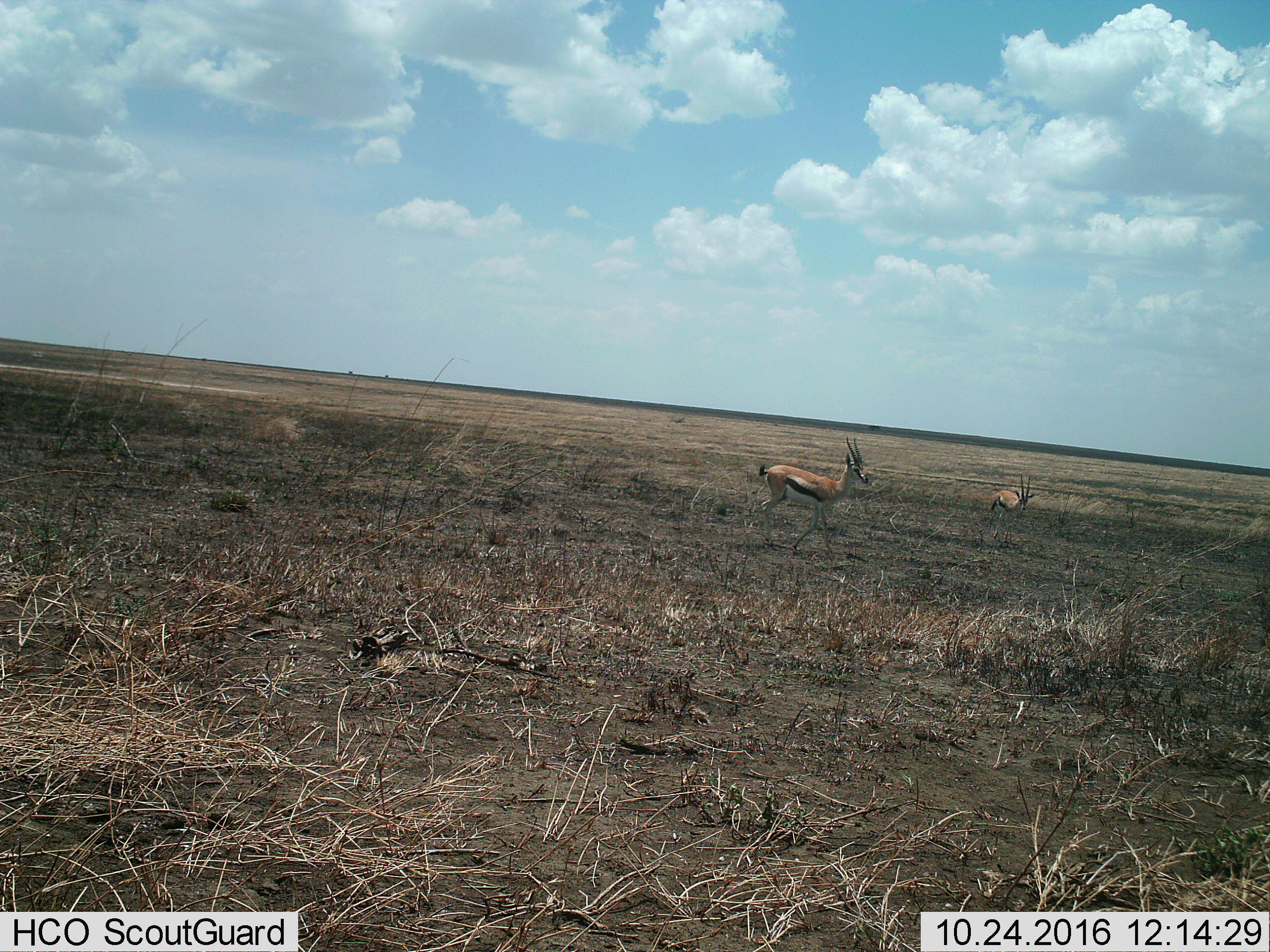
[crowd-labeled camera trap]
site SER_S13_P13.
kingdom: Animalia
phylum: Chordata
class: Mammalia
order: Artiodactyla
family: Bovidae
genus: Eudorcas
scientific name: Eudorcas thomsonii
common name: thomson's gazelle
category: gazellethomsons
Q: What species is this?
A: Gazellethomsons (thomson's gazelle) (Eudorcas thomsonii).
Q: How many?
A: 2.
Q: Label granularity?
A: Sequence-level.